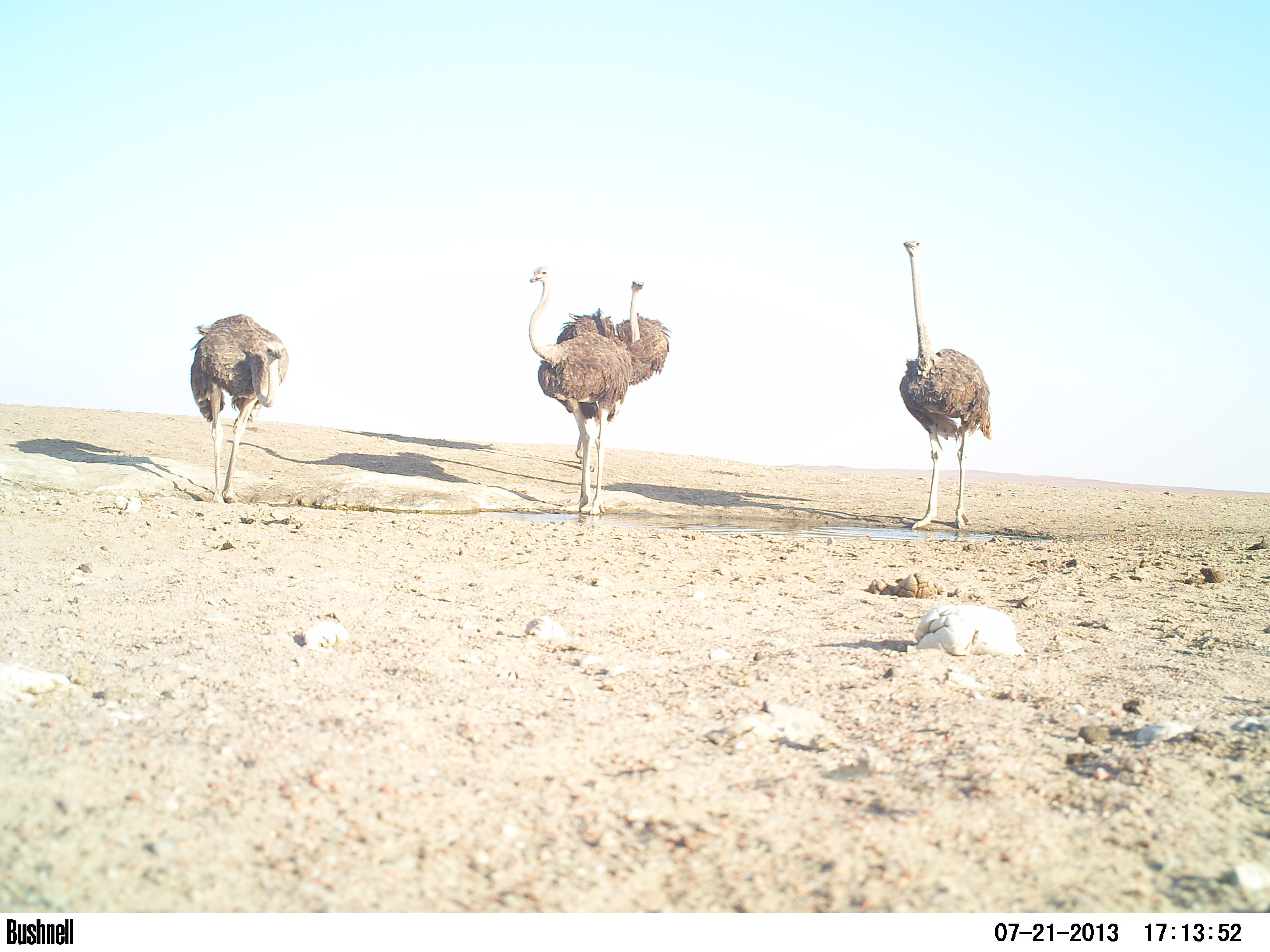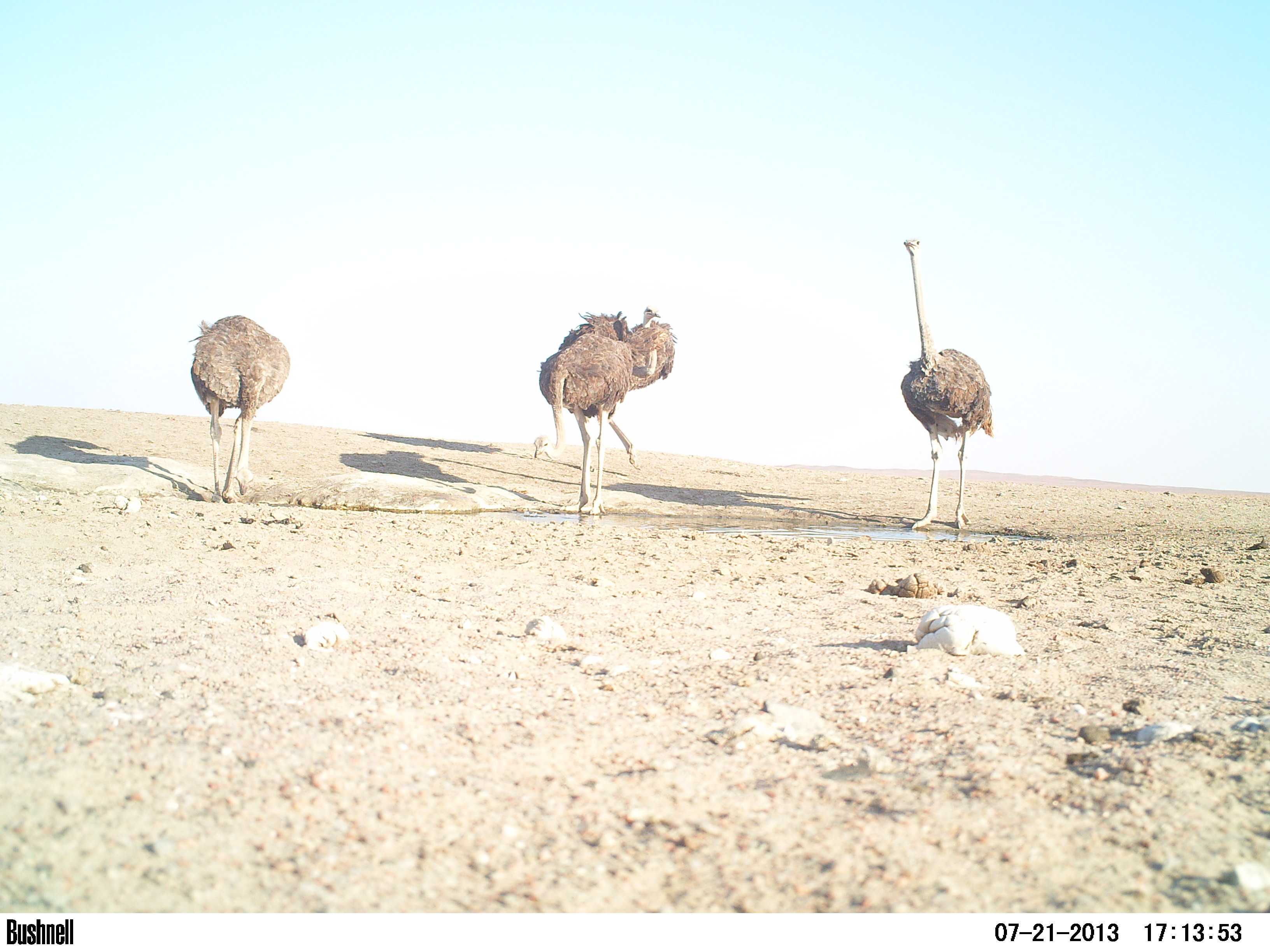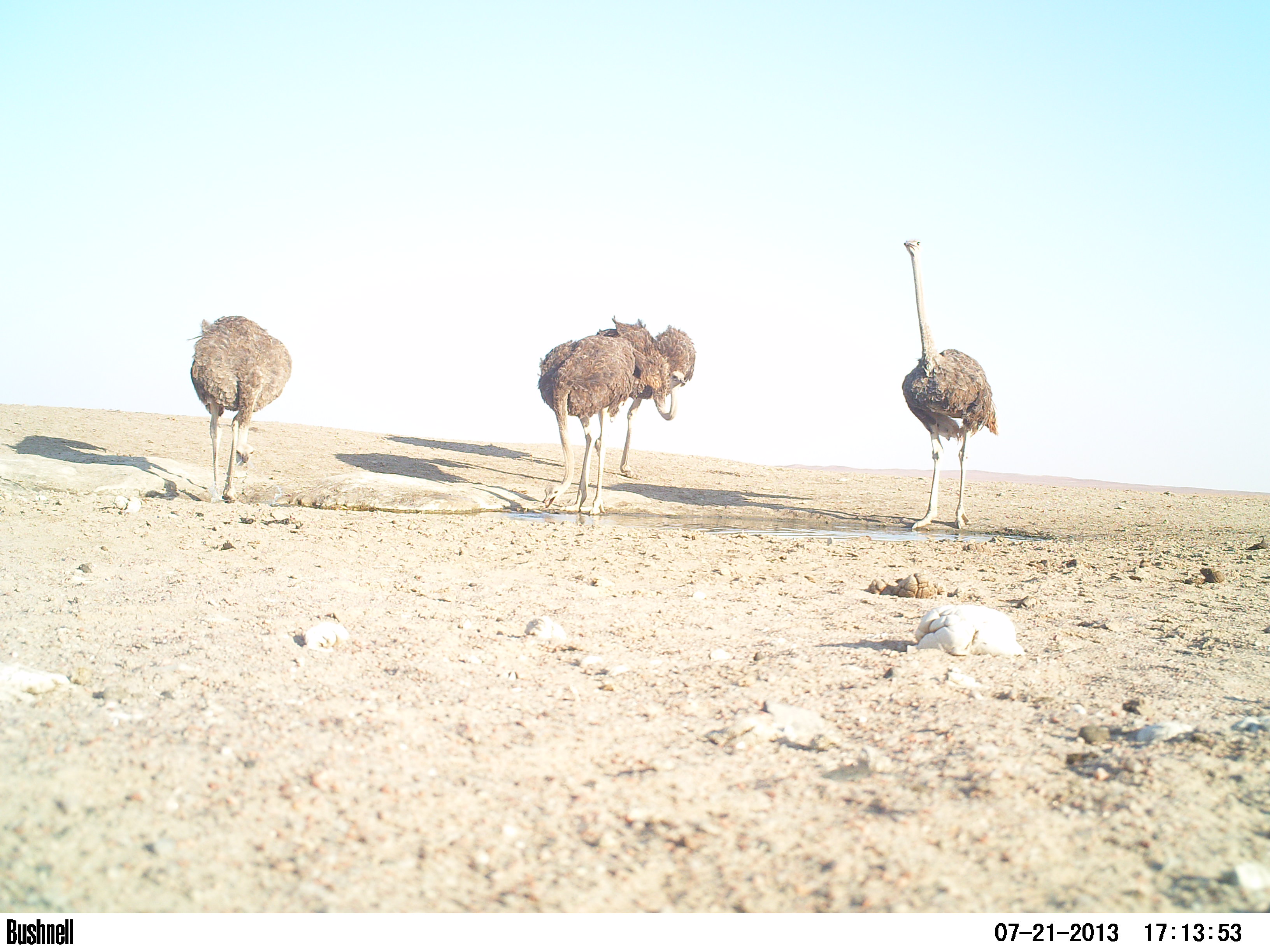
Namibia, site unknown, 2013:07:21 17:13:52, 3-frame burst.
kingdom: Animalia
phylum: Chordata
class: Aves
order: Struthioniformes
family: Struthionidae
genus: Struthio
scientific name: Struthio camelus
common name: common ostrich